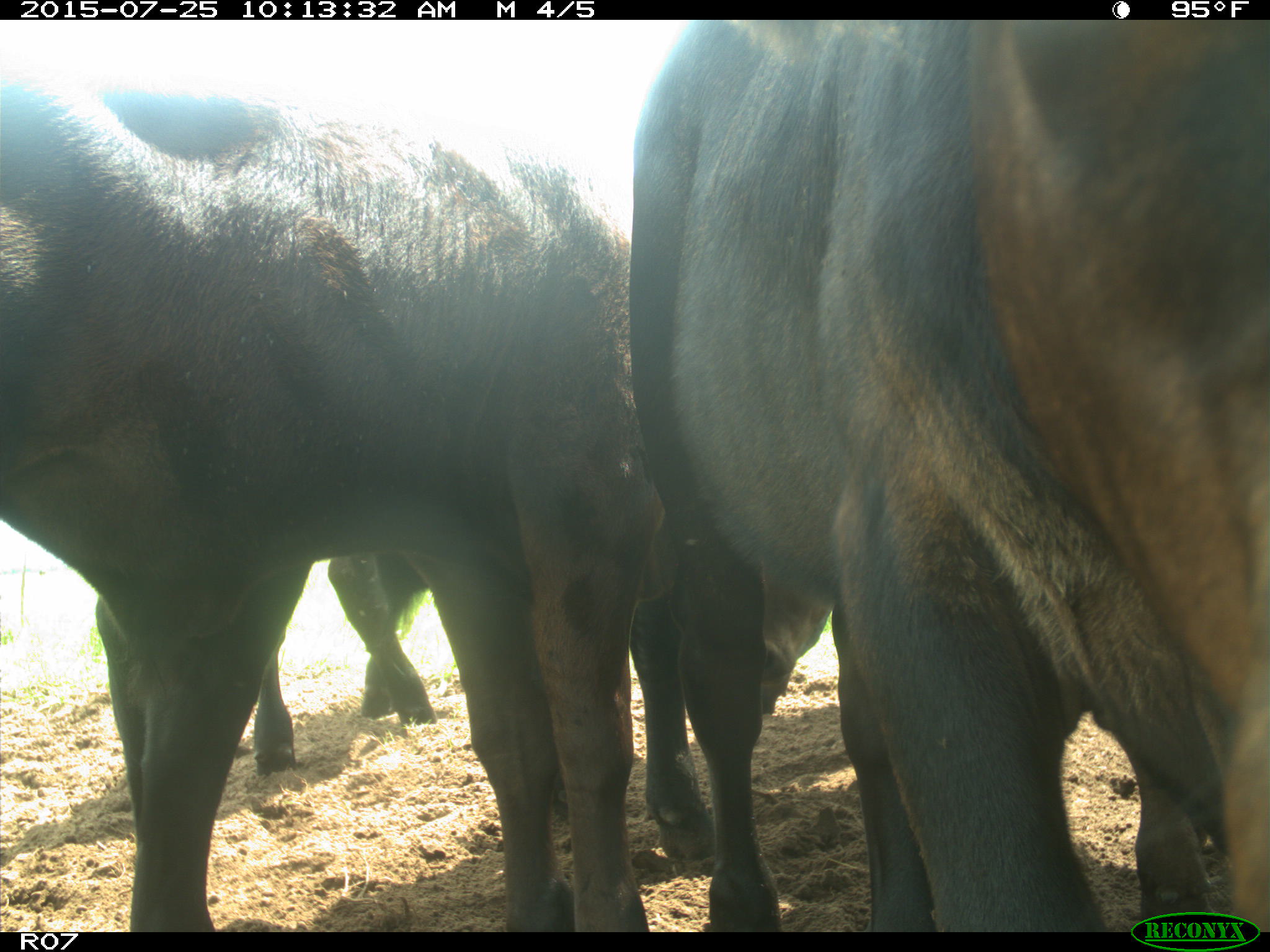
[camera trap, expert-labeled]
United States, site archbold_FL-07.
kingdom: Animalia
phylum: Chordata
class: Mammalia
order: Artiodactyla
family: Bovidae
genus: Bos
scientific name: Bos taurus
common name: domestic cow